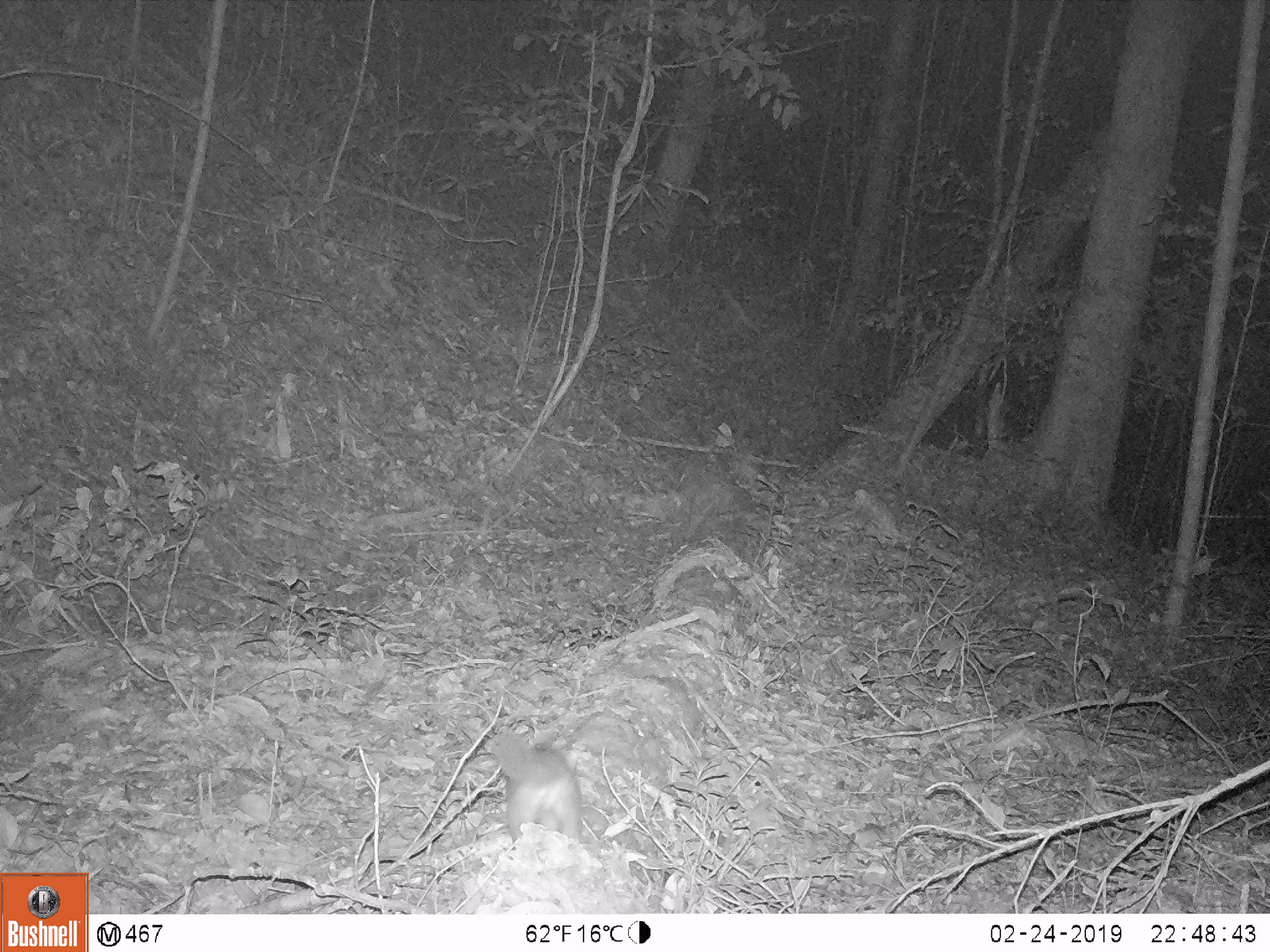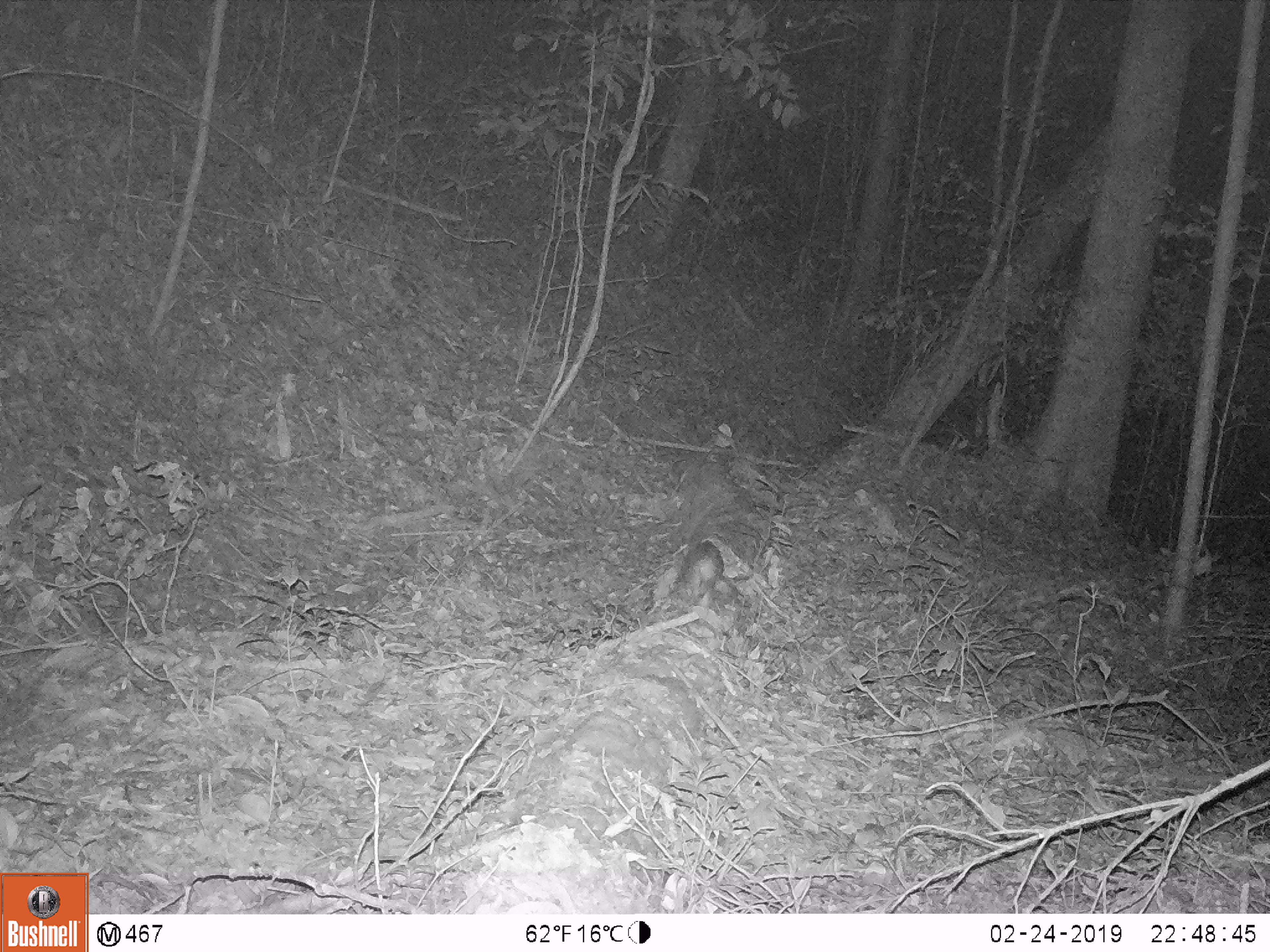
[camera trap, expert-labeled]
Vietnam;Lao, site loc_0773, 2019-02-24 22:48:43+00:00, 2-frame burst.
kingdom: Animalia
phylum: Chordata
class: Mammalia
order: Carnivora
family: Mustelidae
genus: Melogale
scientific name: Melogale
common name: ferret badger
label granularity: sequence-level